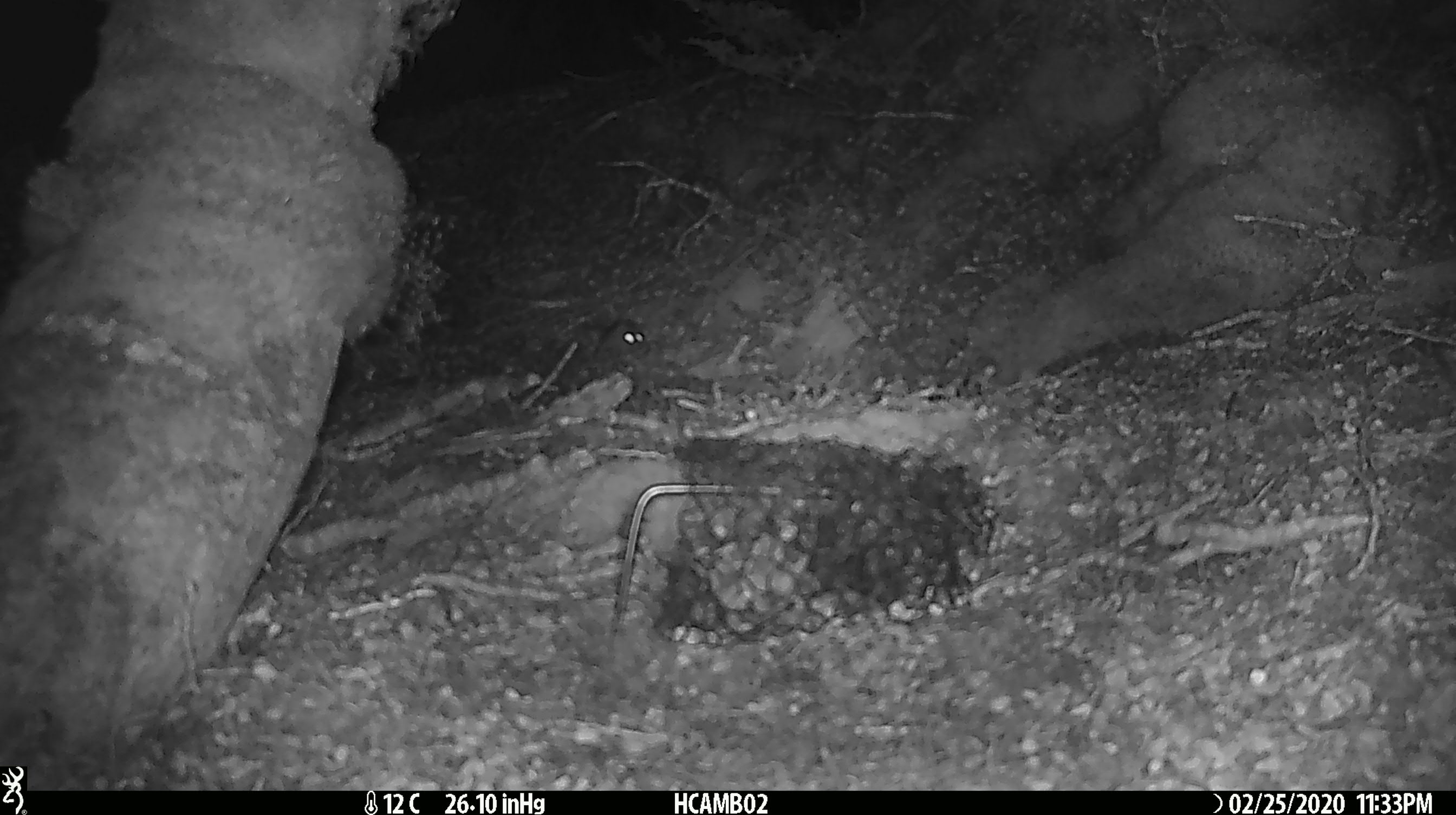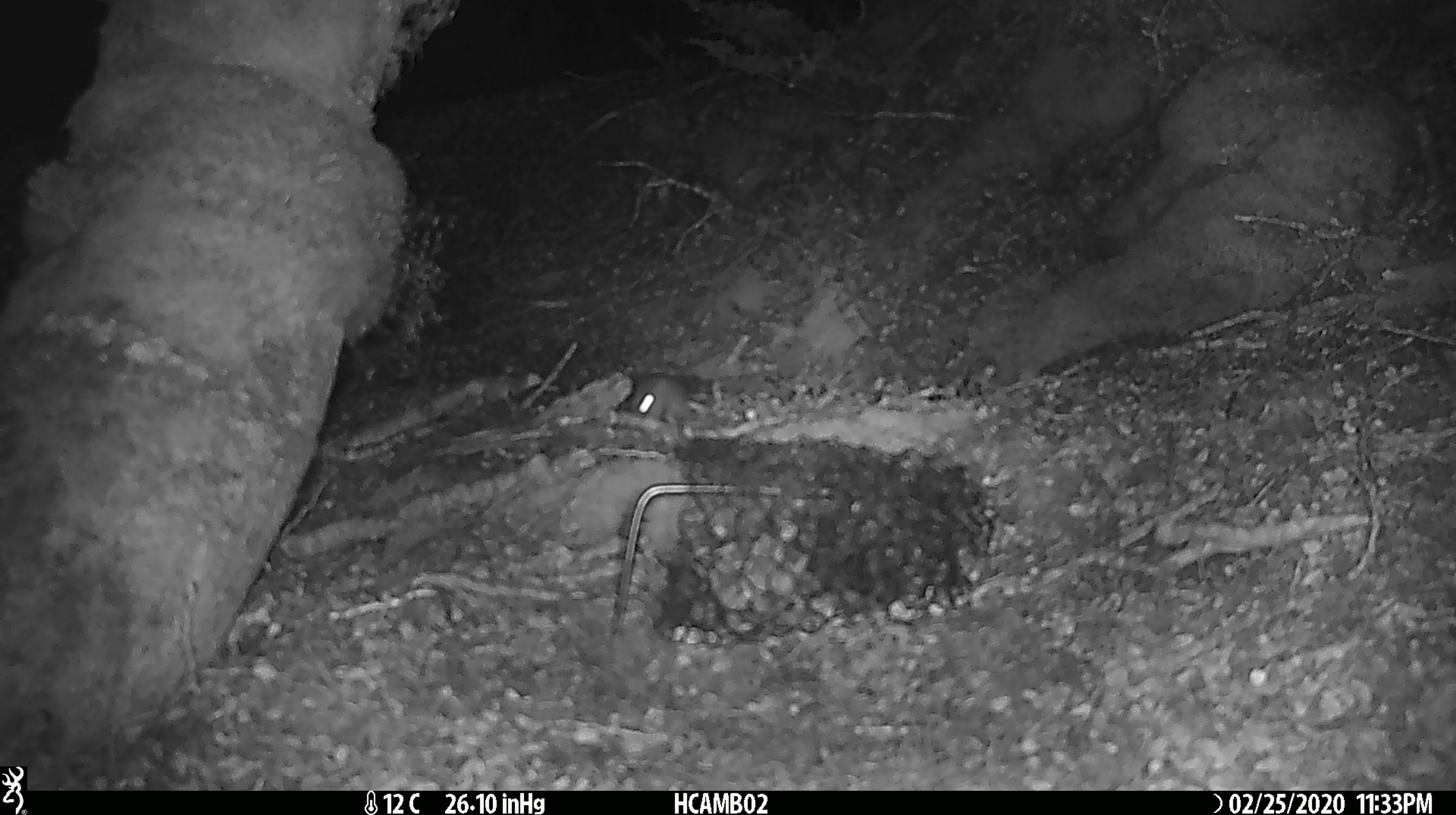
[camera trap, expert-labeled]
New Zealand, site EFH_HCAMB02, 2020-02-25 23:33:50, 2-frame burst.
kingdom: Animalia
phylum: Chordata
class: Mammalia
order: Rodentia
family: Muridae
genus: Mus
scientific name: Mus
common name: mouse